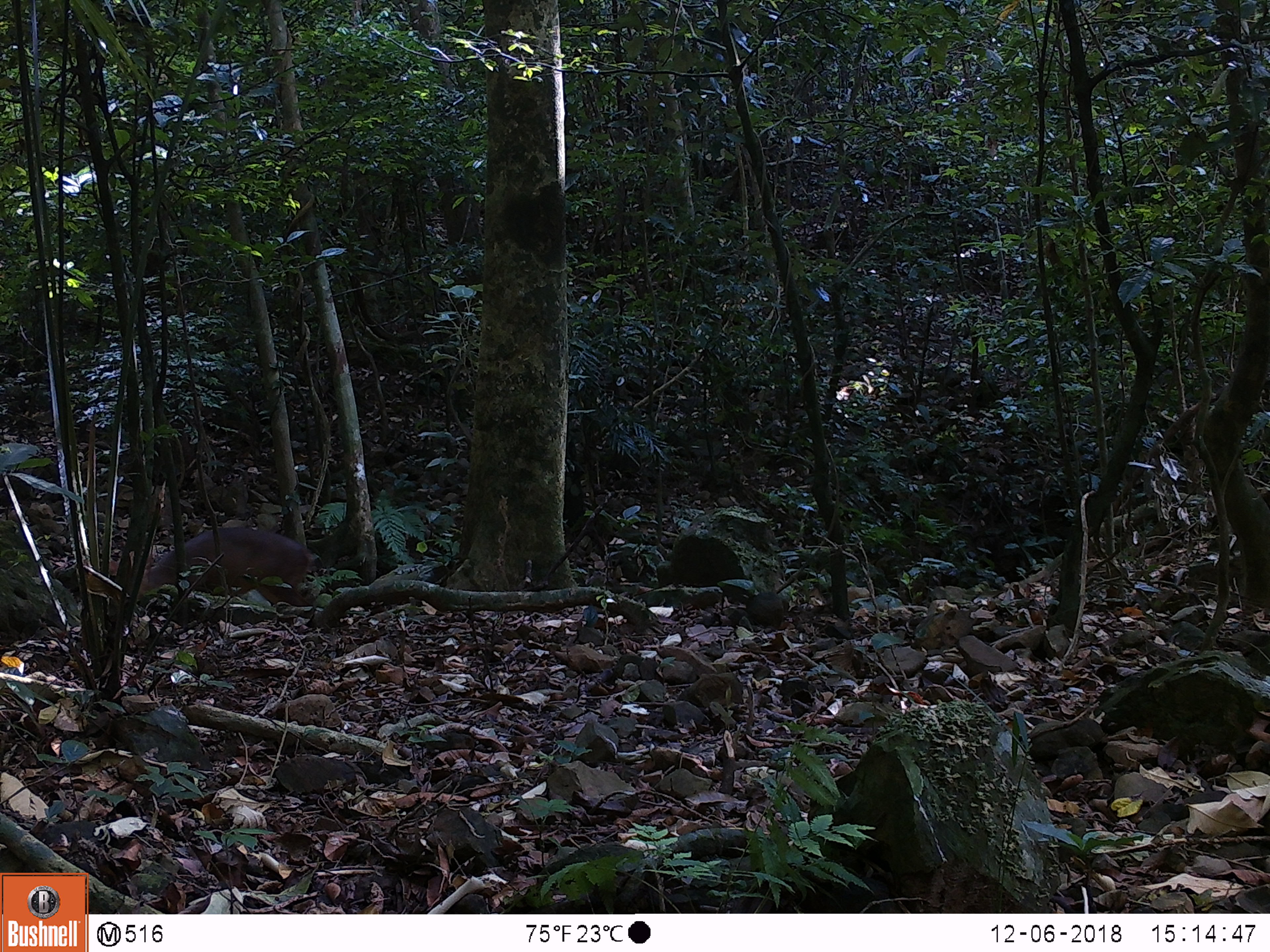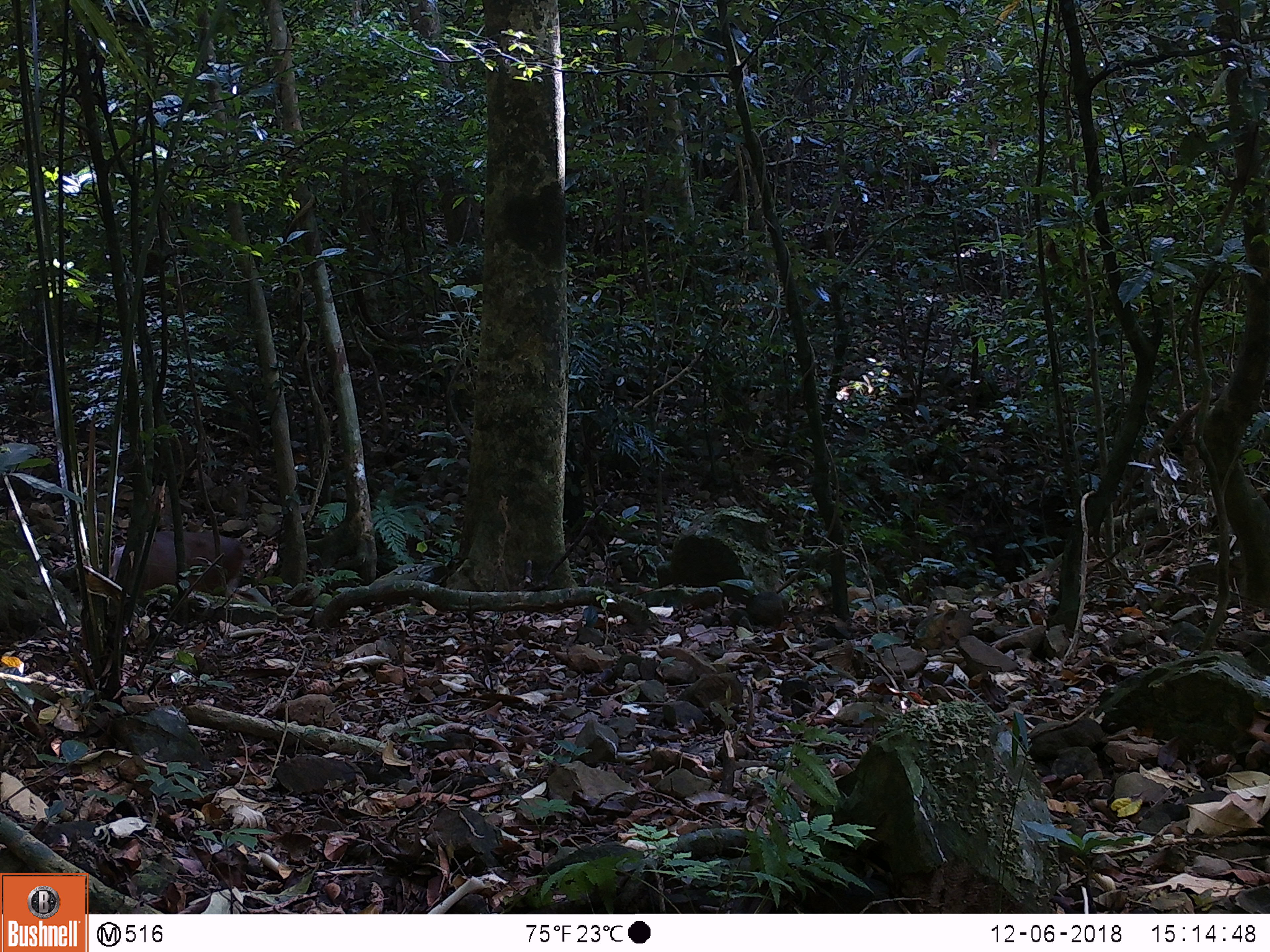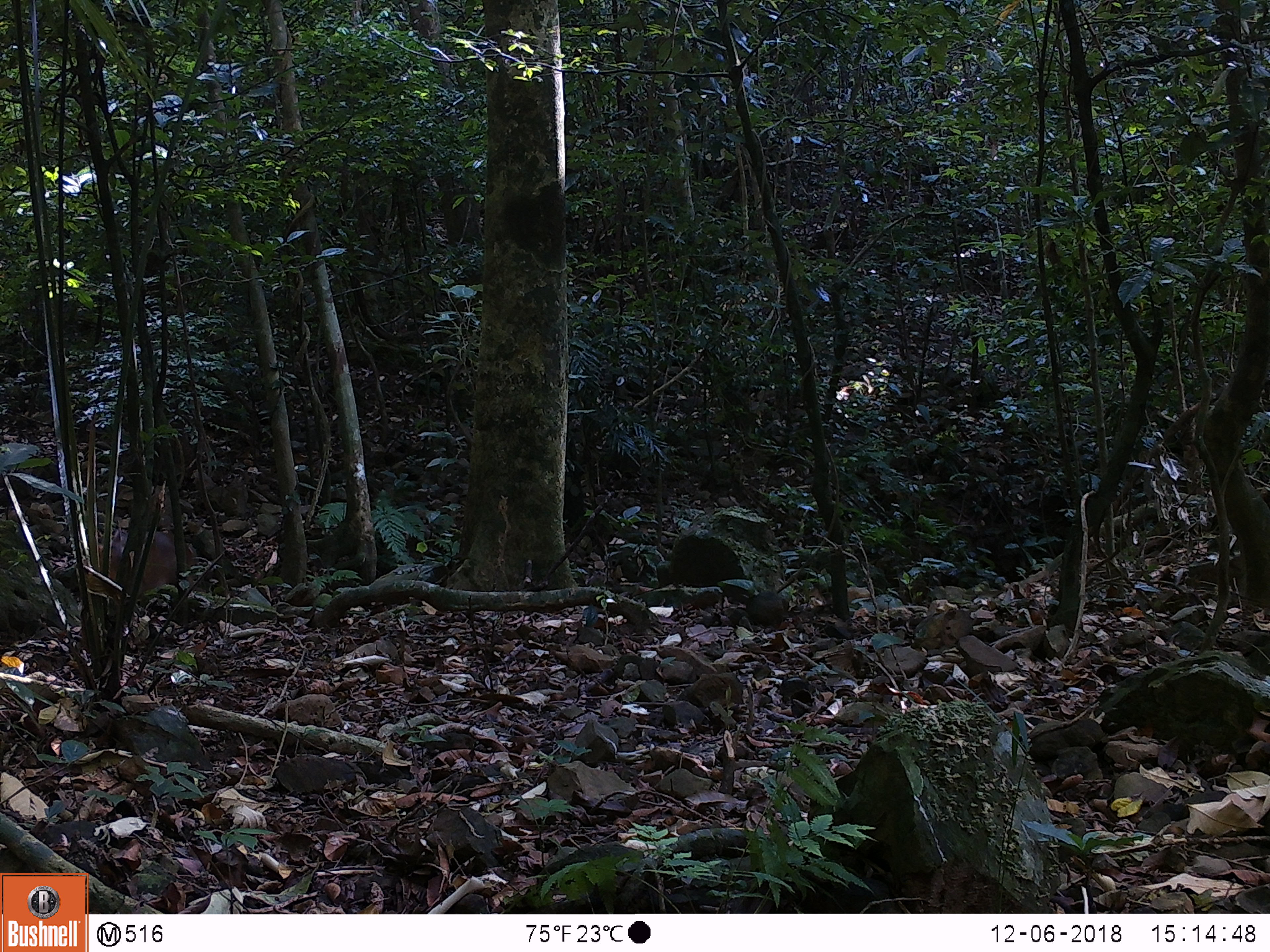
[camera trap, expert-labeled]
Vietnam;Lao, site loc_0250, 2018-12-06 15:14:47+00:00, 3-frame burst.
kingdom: Animalia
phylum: Chordata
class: Mammalia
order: Artiodactyla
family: Cervidae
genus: Muntiacus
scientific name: Muntiacus vuquangensis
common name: large-antlered muntjac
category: large antlered muntjac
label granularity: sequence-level